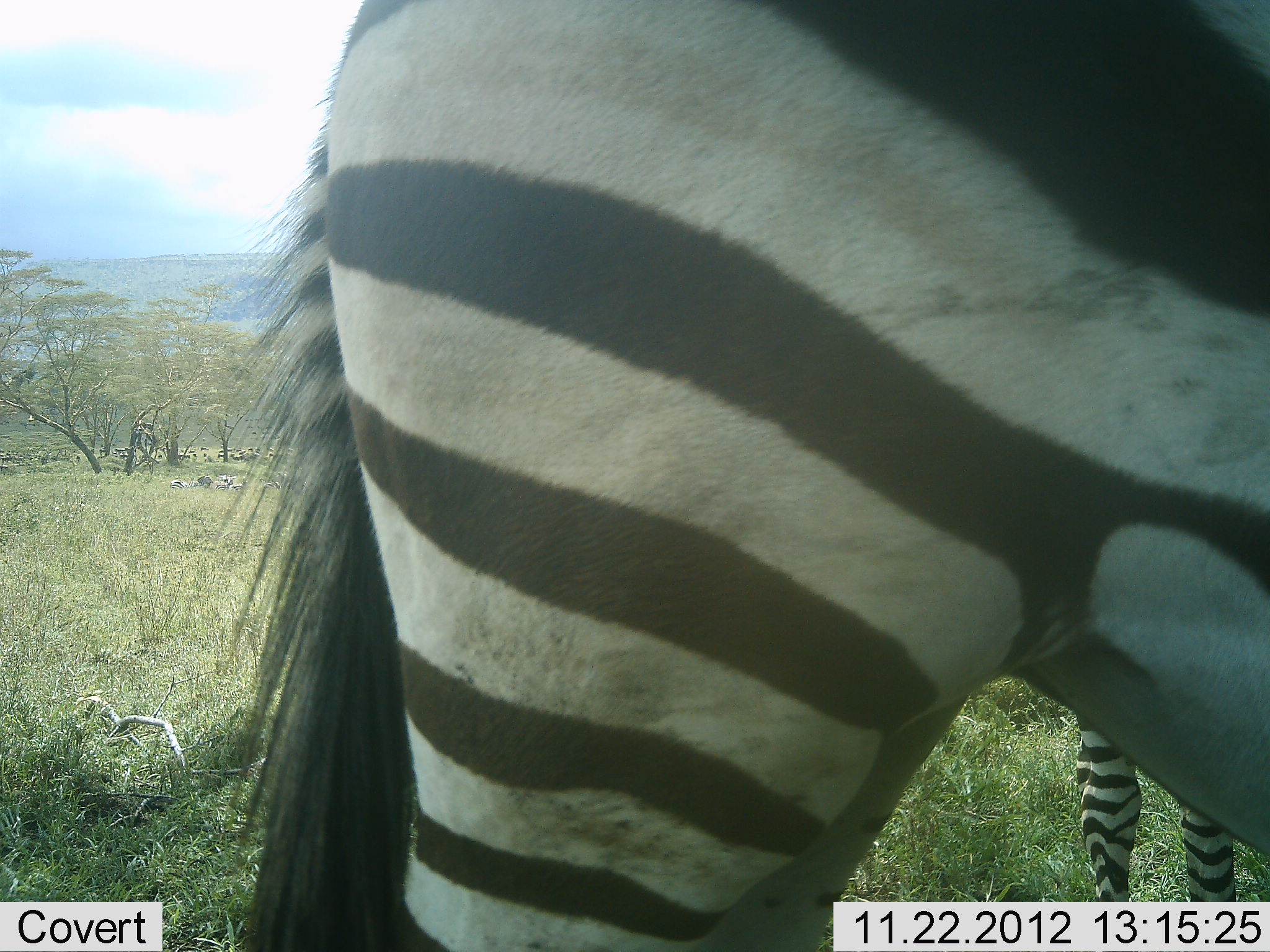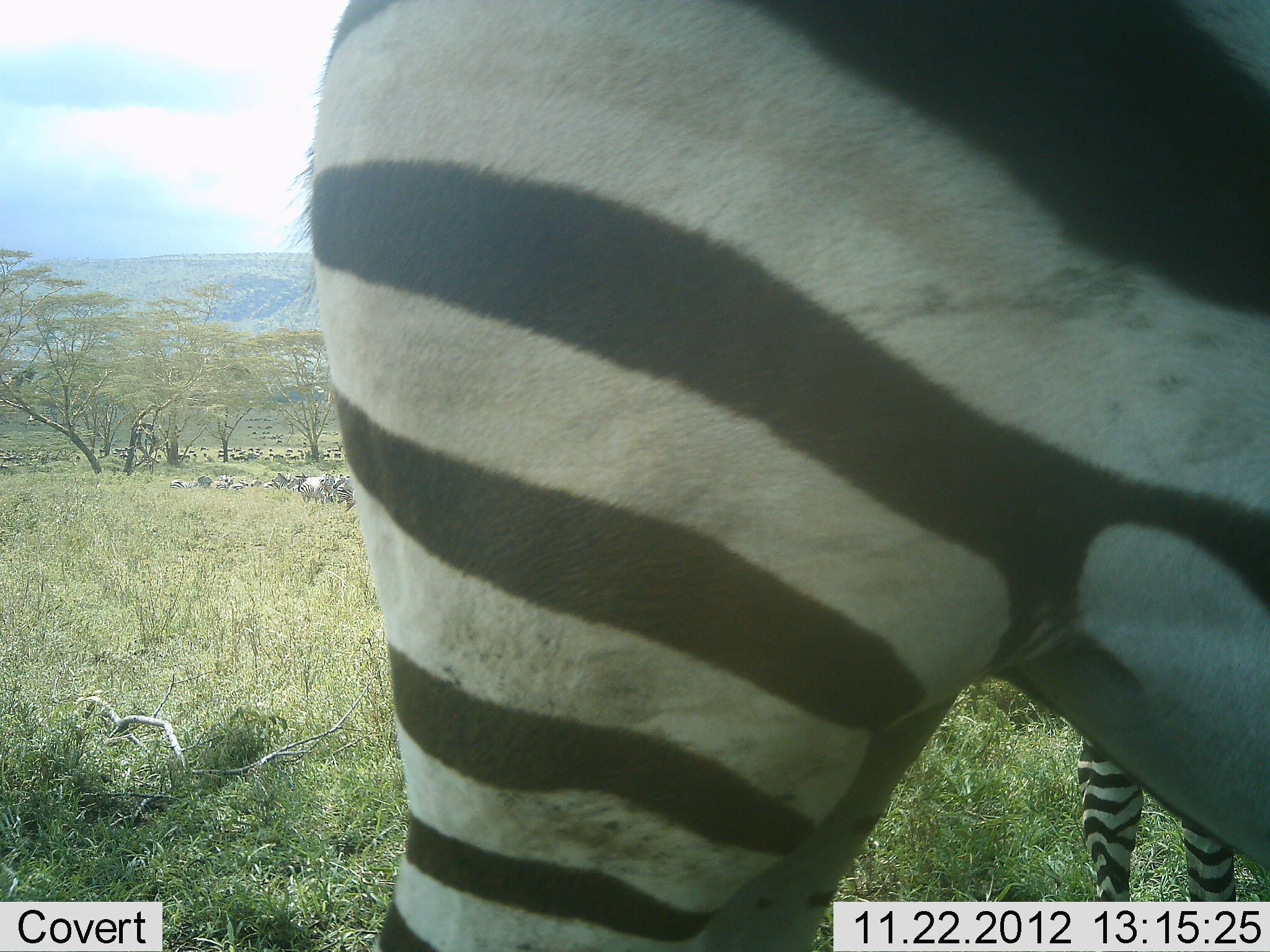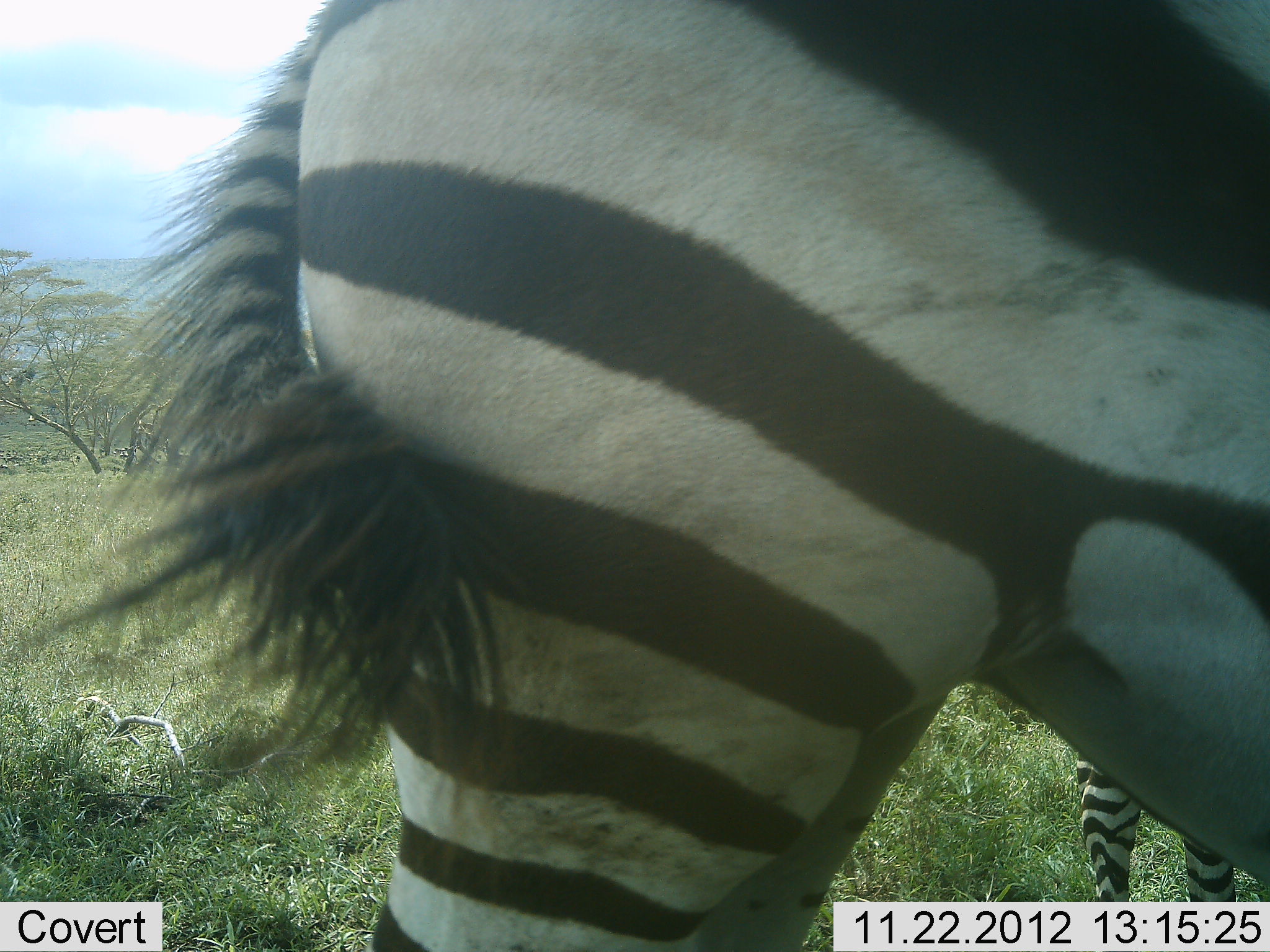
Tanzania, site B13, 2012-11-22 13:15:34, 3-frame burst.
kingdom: Animalia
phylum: Chordata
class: Mammalia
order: Perissodactyla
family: Equidae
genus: Equus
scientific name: Equus quagga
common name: plains zebra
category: zebra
Zebra (plains zebra) (Equus quagga), count 2. Behavior (volunteer vote fractions): standing 100%, resting 8%, moving 0%, interacting 0%. Young present (vote fraction): 25%. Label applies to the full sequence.